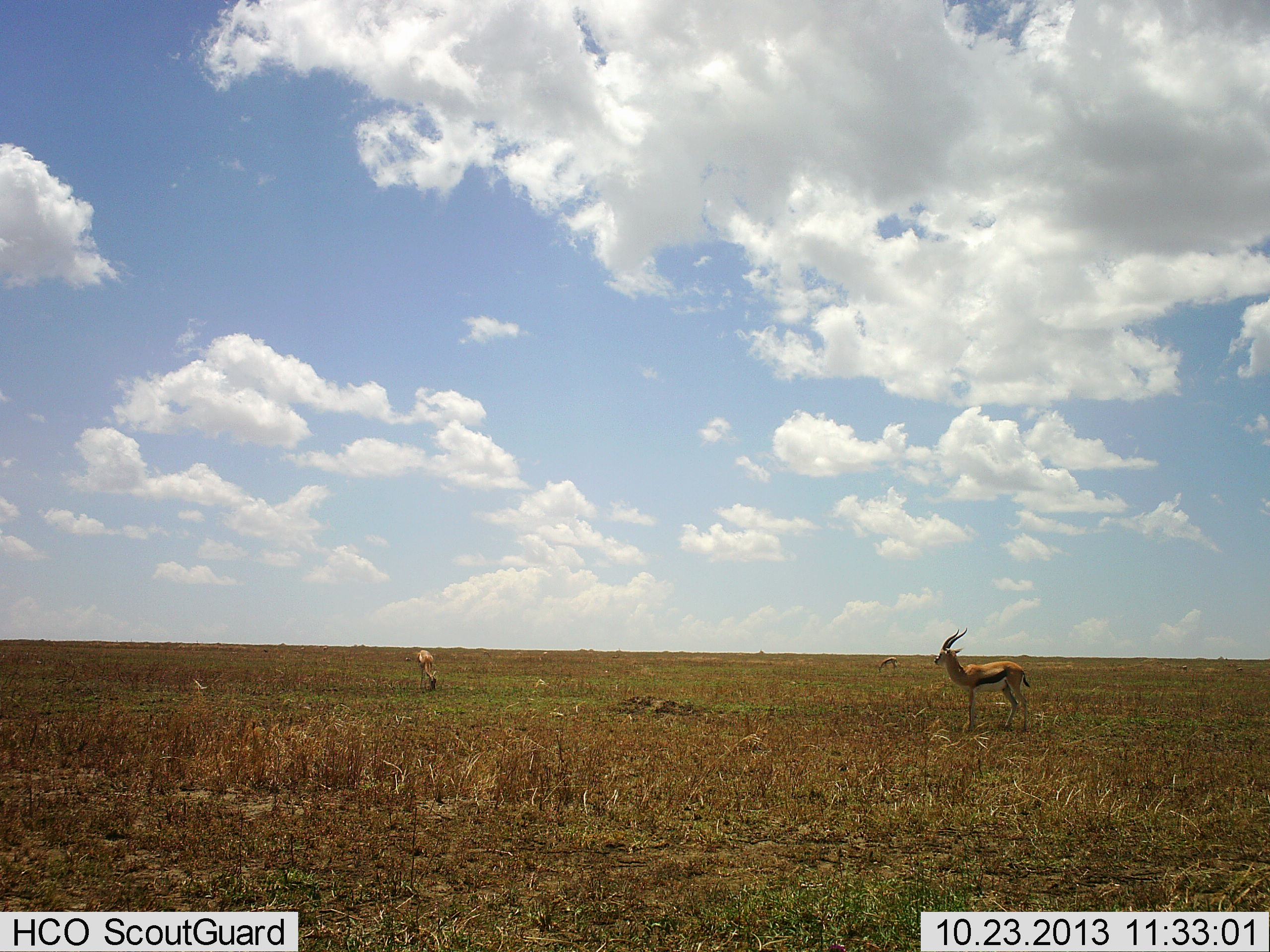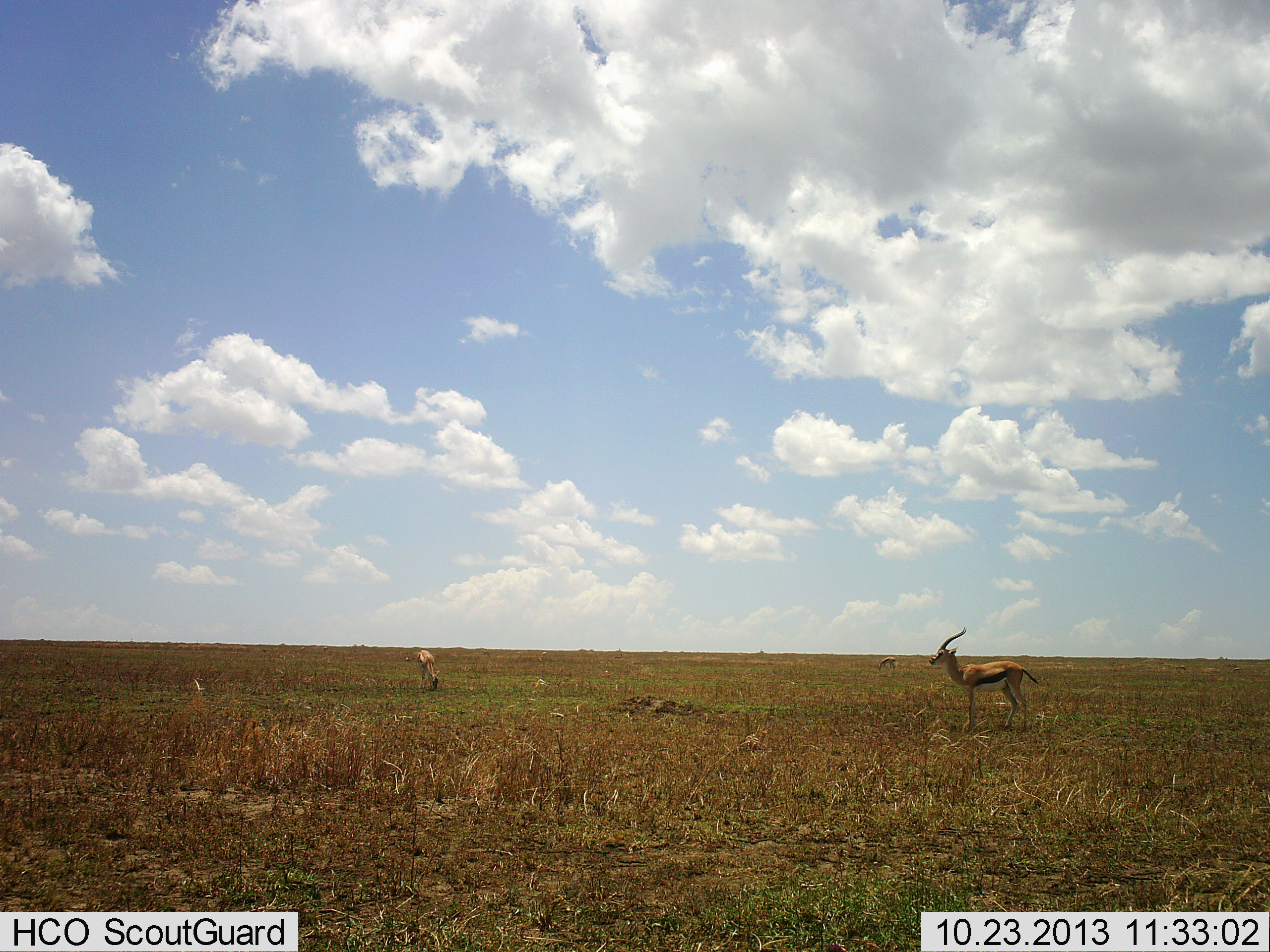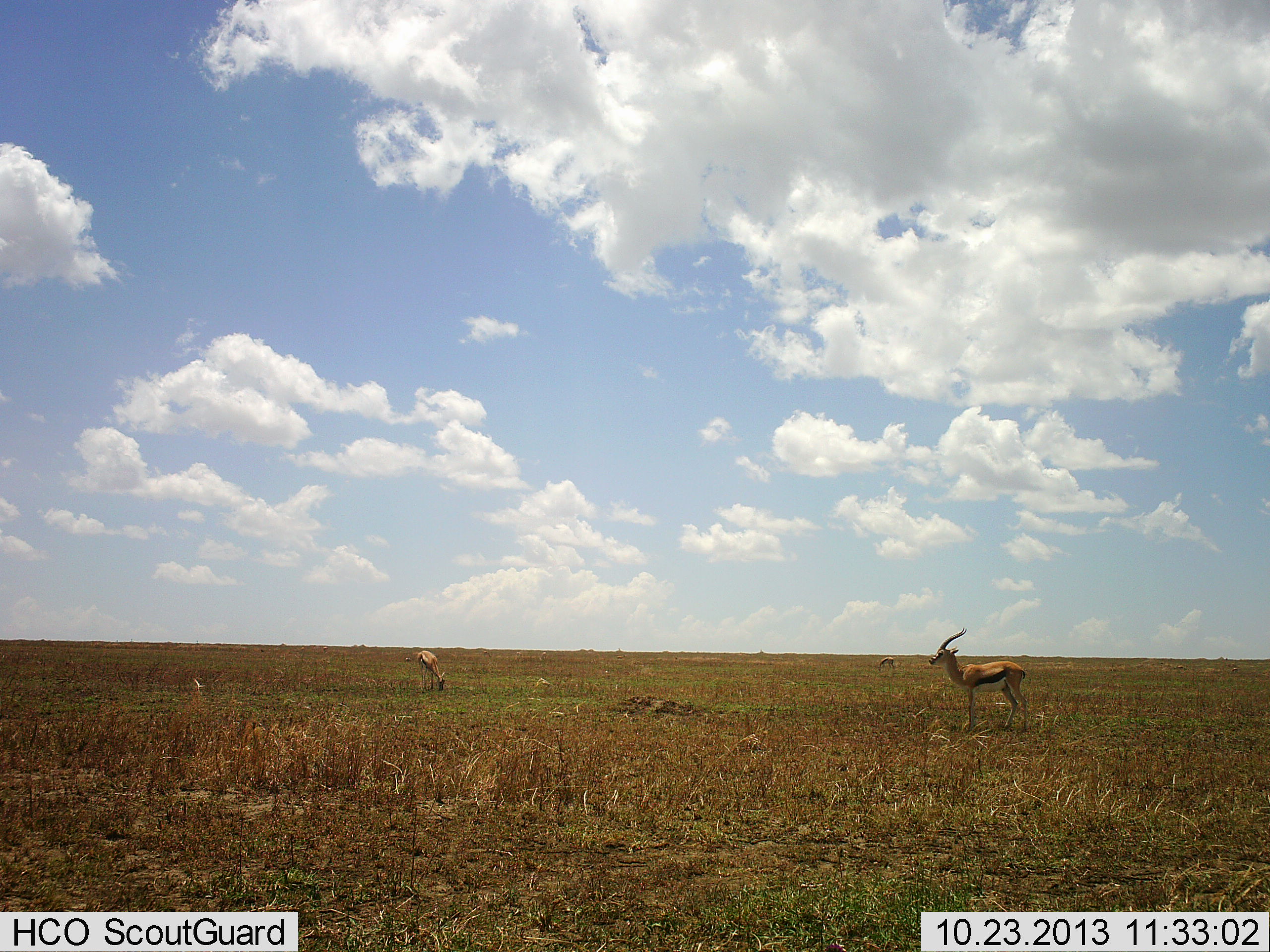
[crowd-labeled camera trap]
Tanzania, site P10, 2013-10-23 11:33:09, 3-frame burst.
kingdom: Animalia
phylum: Chordata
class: Mammalia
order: Artiodactyla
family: Bovidae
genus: Eudorcas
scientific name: Eudorcas thomsonii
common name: thomson's gazelle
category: gazellethomsons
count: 3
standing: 93%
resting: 2%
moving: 5%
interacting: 2%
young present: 2%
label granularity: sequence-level